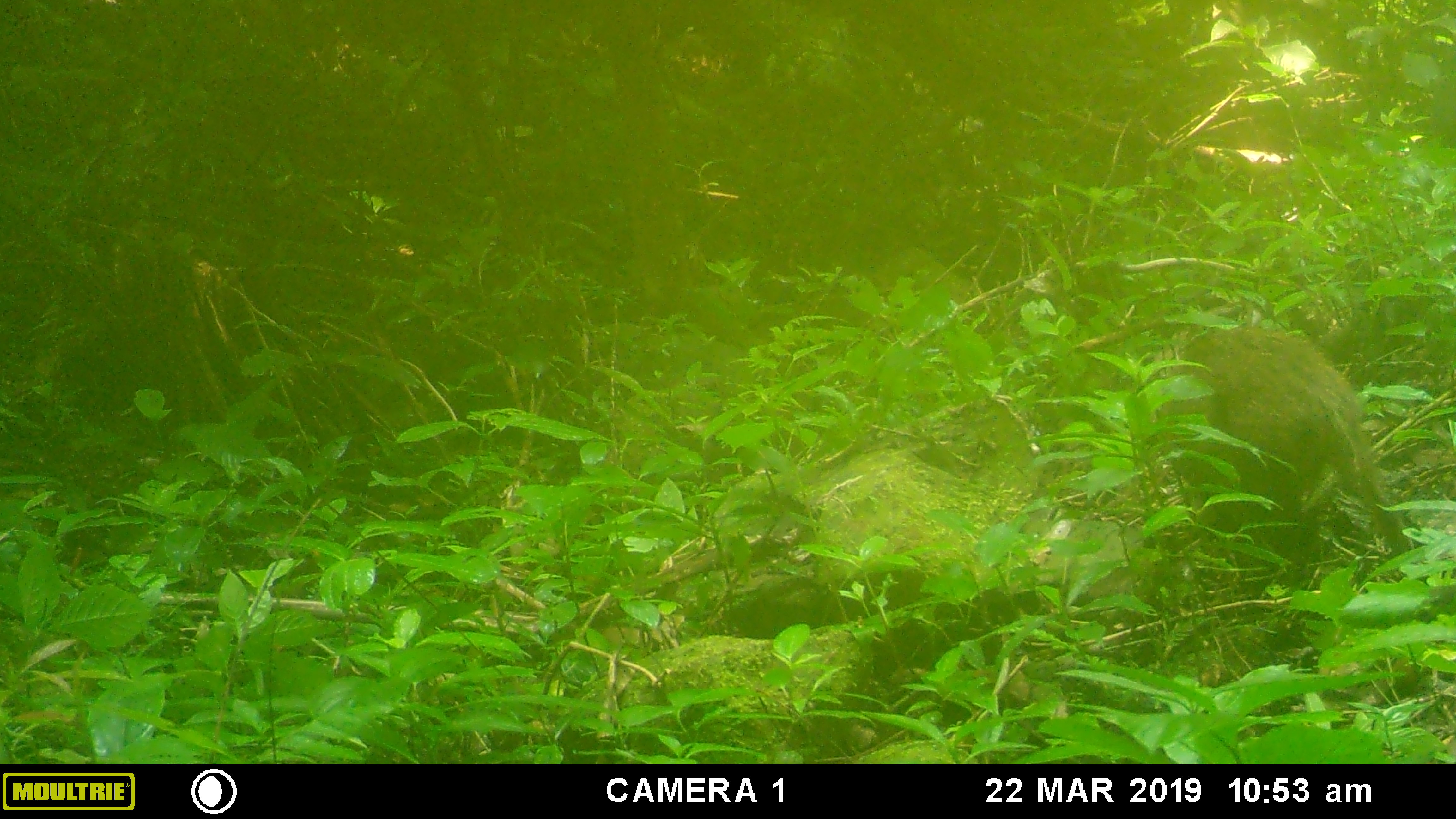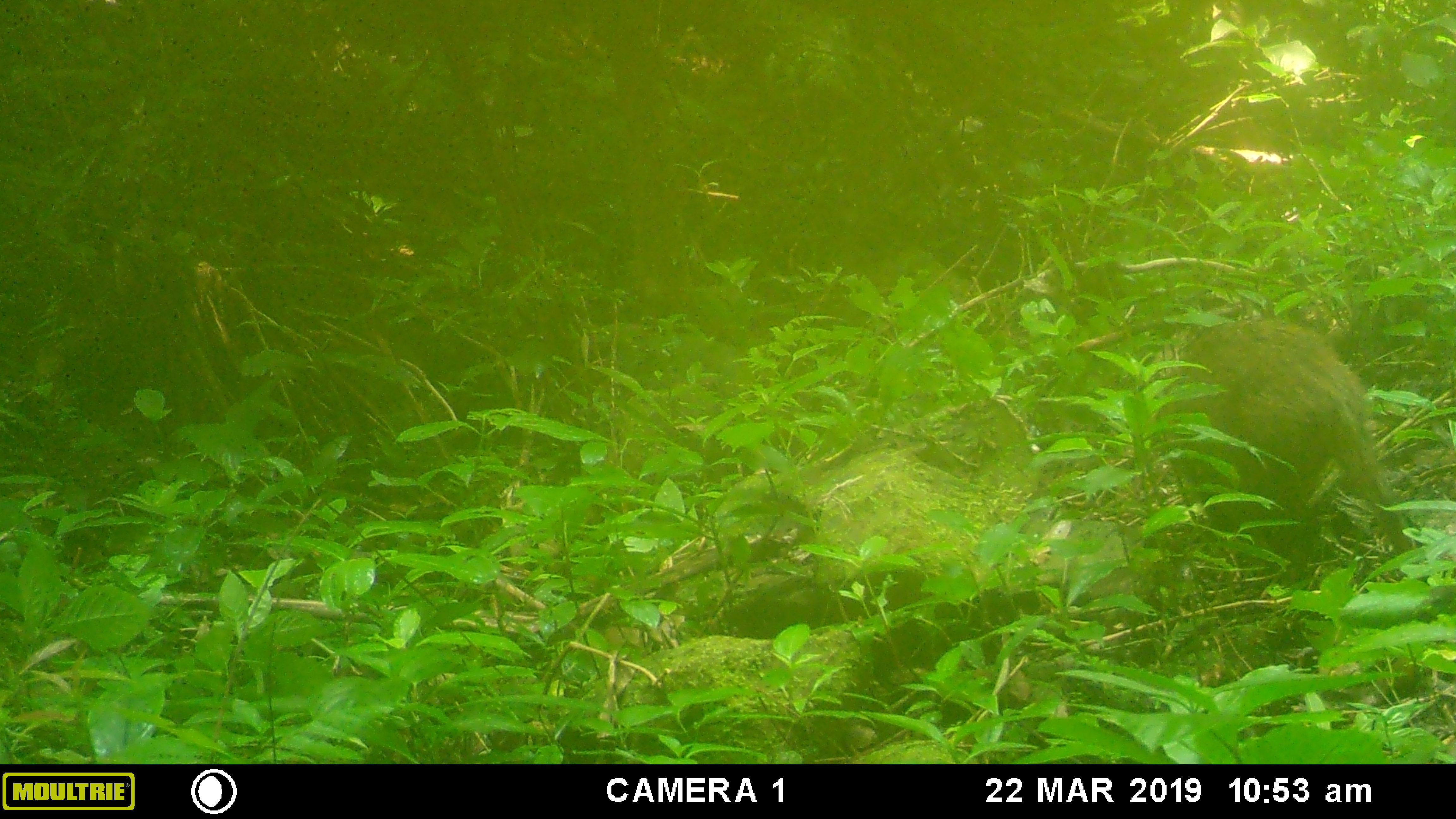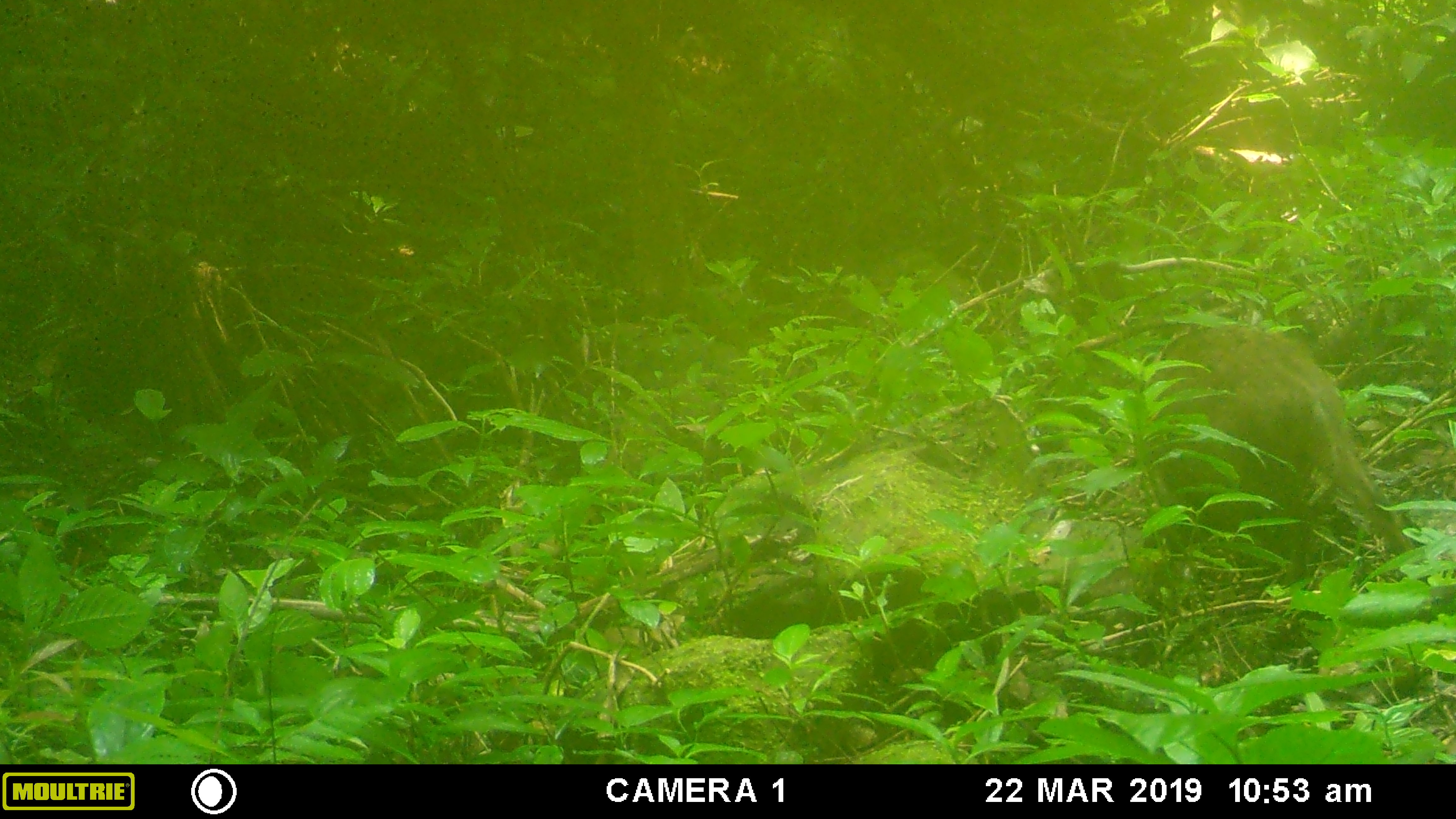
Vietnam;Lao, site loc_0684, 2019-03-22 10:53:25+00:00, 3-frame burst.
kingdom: Animalia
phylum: Chordata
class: Mammalia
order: Artiodactyla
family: Suidae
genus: Sus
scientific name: Sus scrofa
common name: eurasian wild pig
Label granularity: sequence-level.